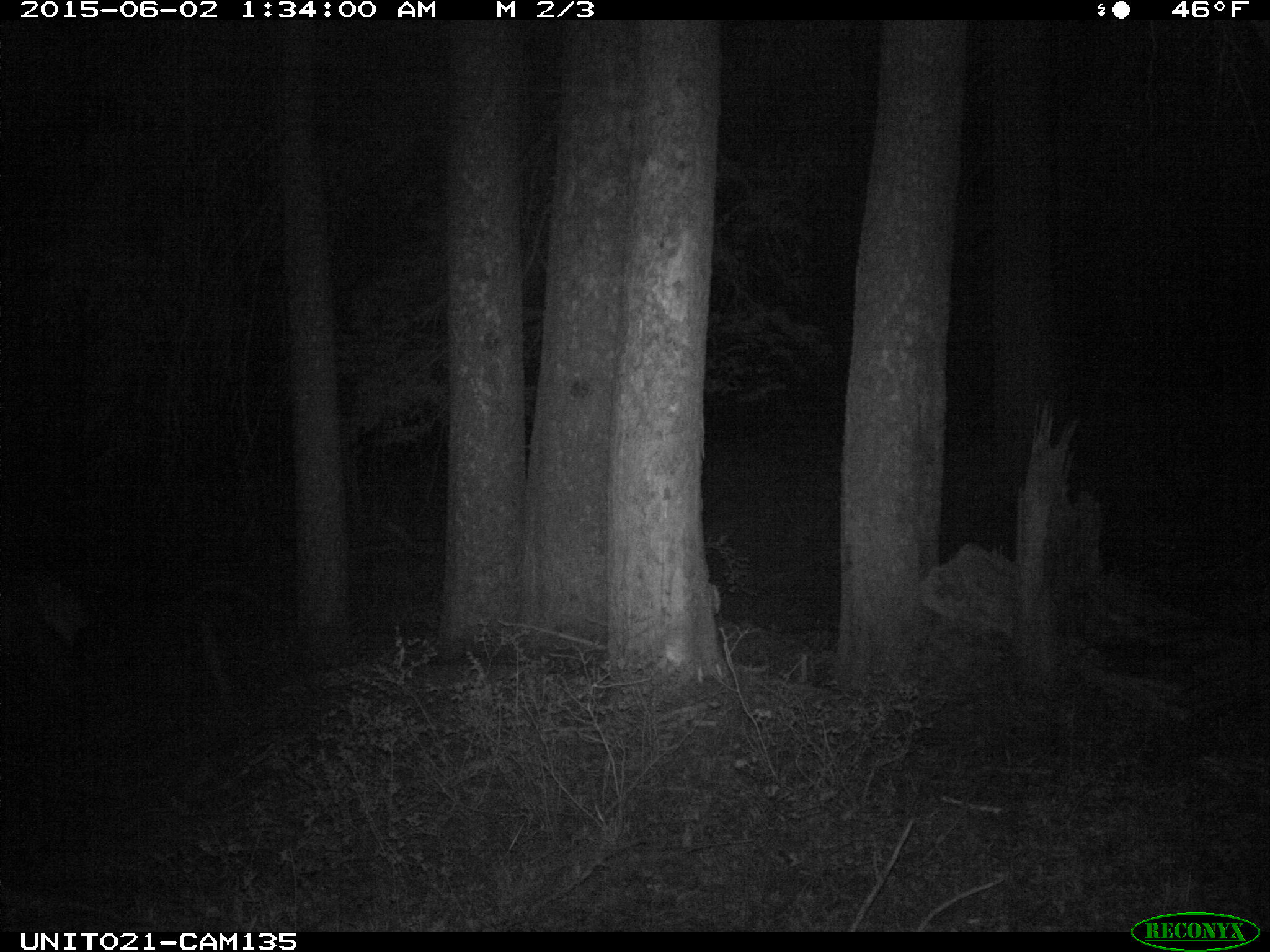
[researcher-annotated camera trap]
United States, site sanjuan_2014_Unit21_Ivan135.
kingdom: Animalia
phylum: Chordata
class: Mammalia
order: Artiodactyla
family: Cervidae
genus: Cervus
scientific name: Cervus elaphus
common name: red deer